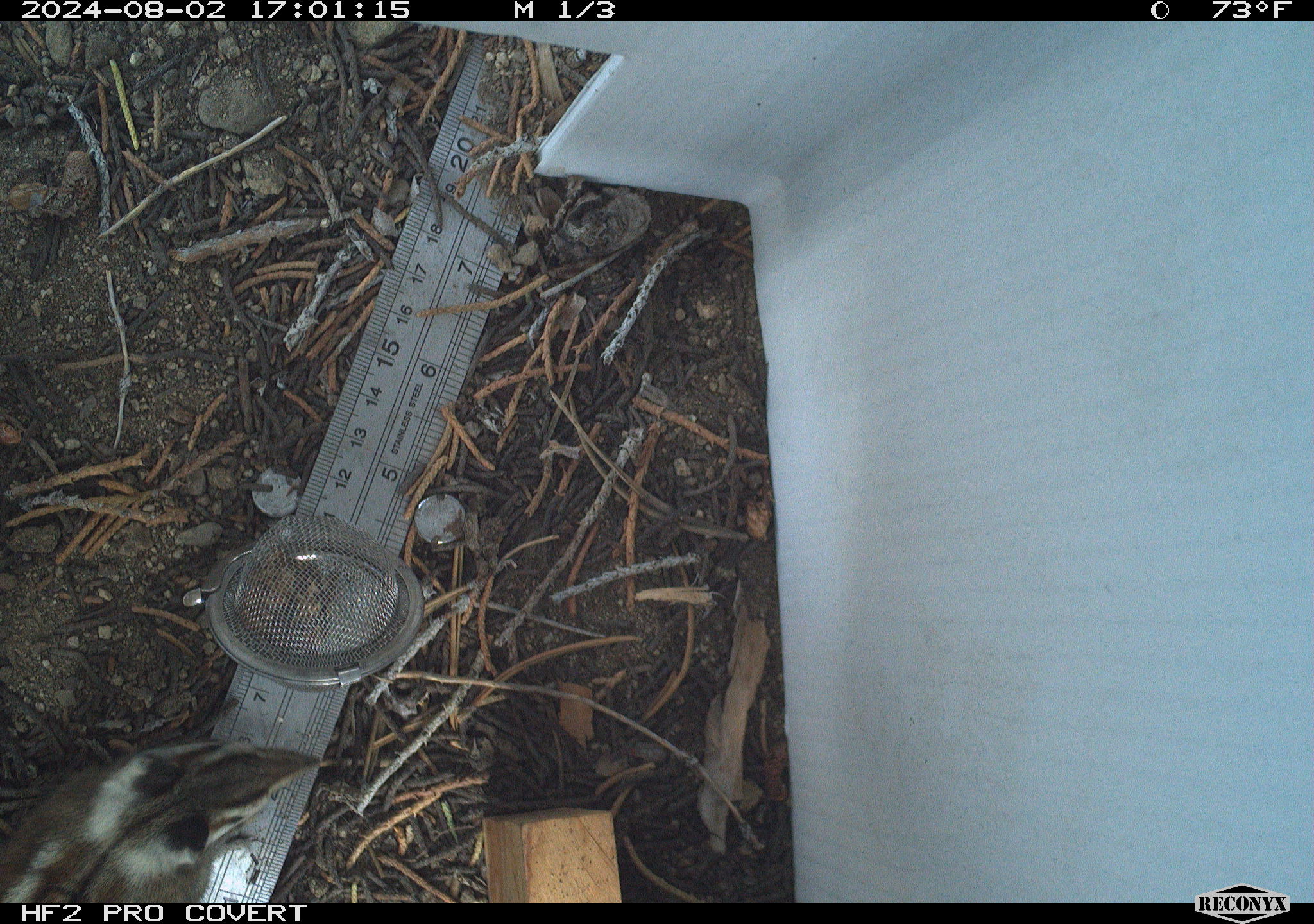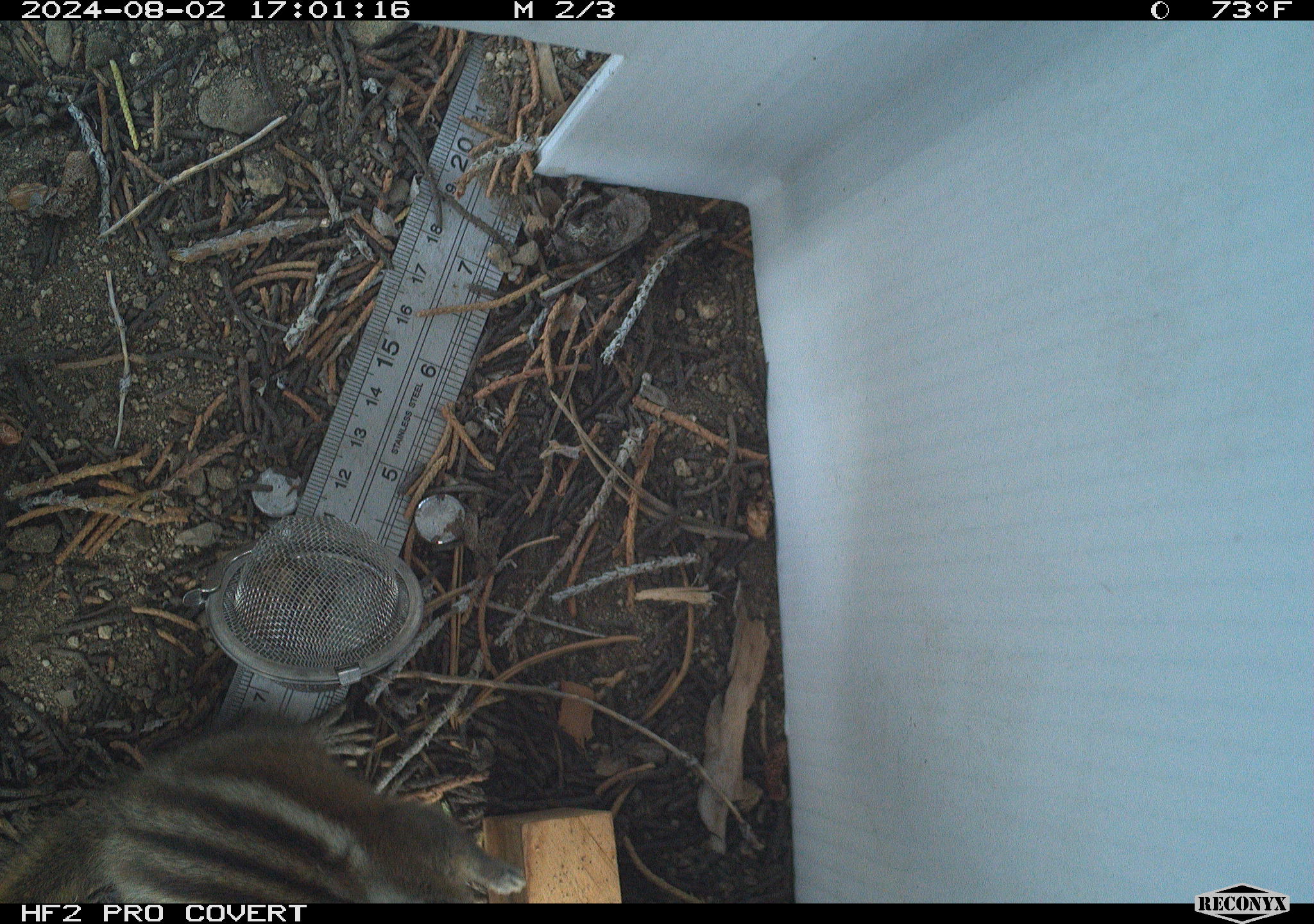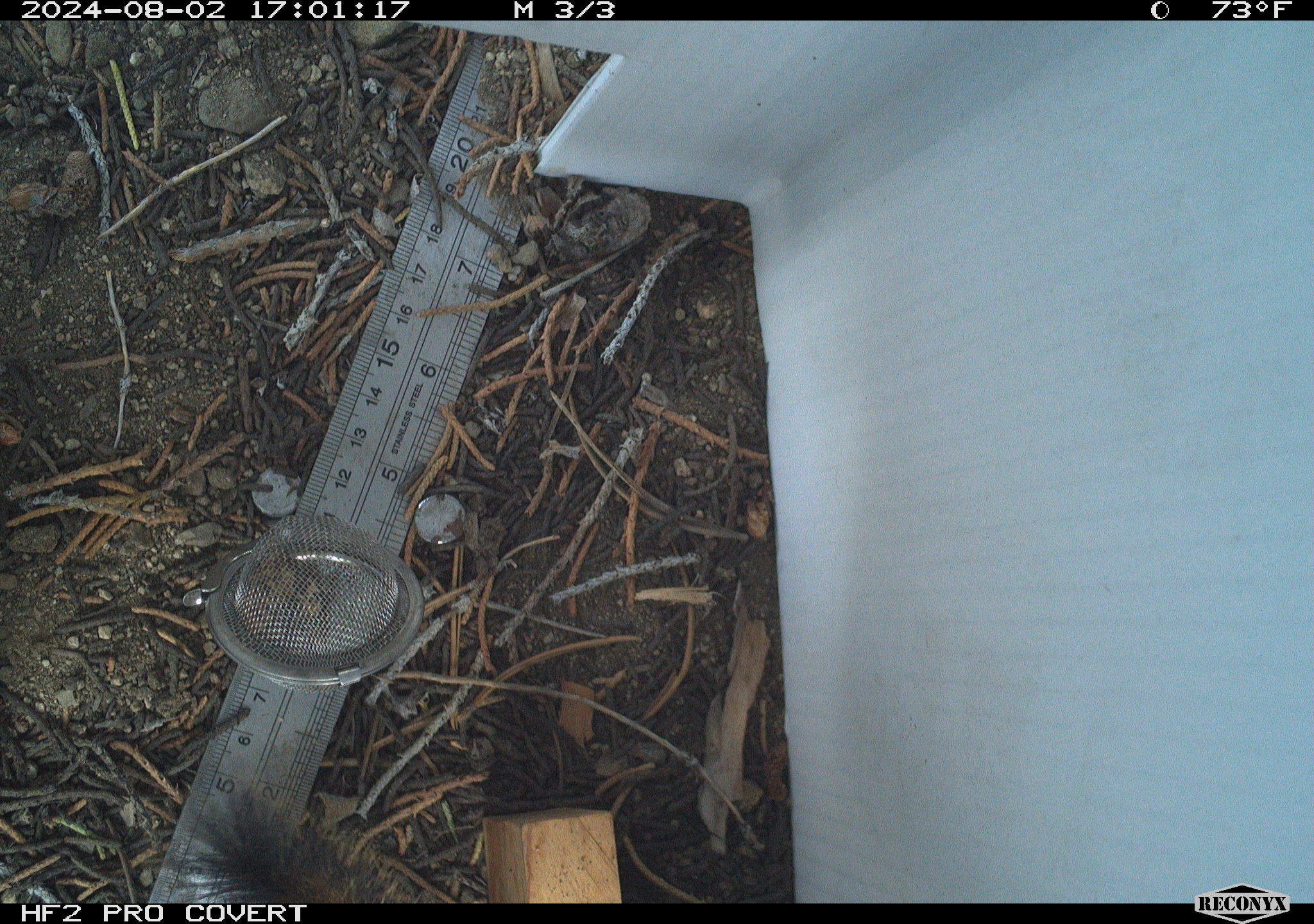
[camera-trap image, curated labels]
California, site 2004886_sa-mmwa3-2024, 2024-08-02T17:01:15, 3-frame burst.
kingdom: Animalia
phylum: Chordata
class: Mammalia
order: Rodentia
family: Sciuridae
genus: Neotamias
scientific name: Neotamias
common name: western chipmunks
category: neotamias species